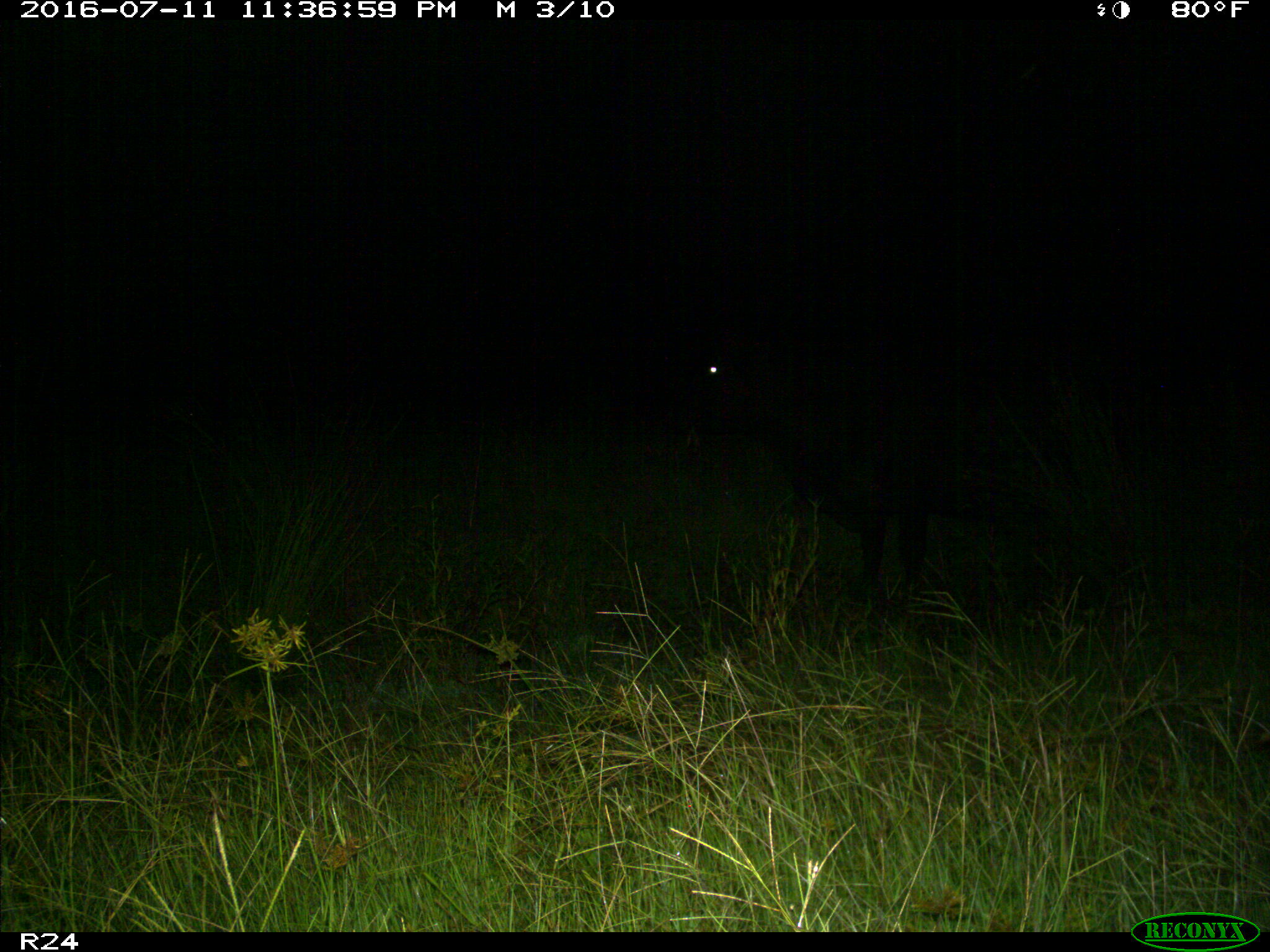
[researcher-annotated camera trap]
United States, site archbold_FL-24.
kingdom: Animalia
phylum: Chordata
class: Mammalia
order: Artiodactyla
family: Bovidae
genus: Bos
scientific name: Bos taurus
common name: domestic cow